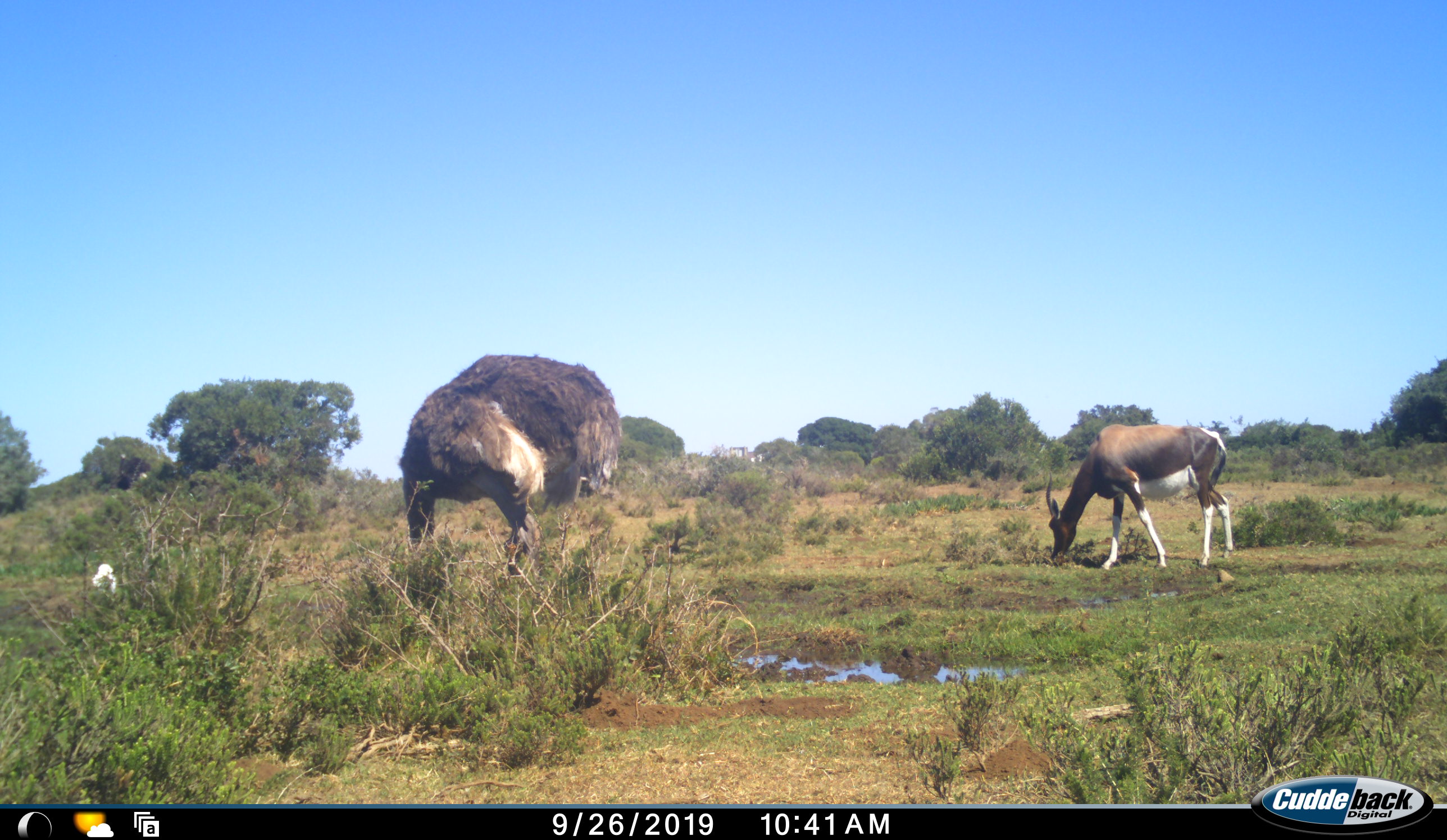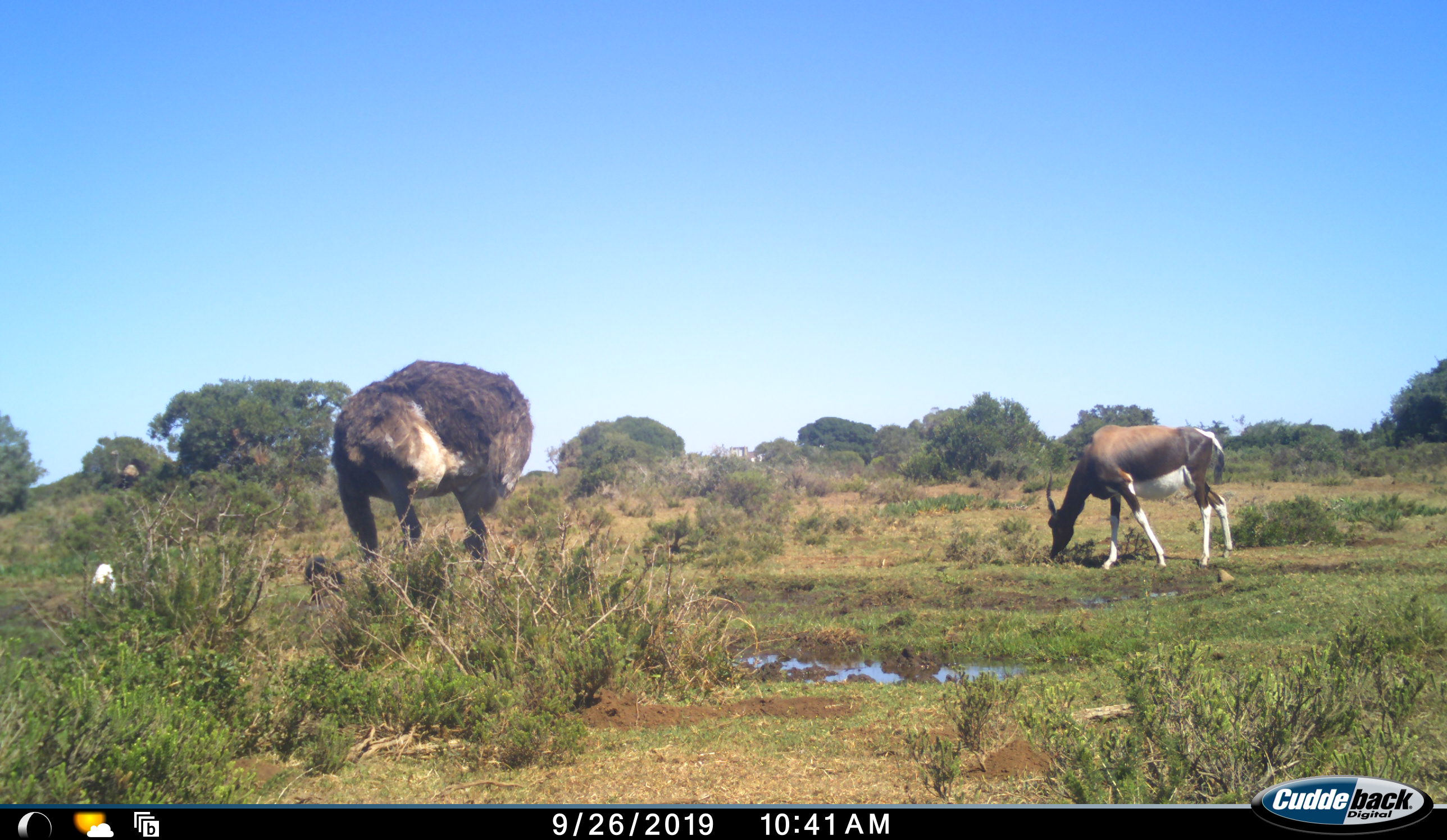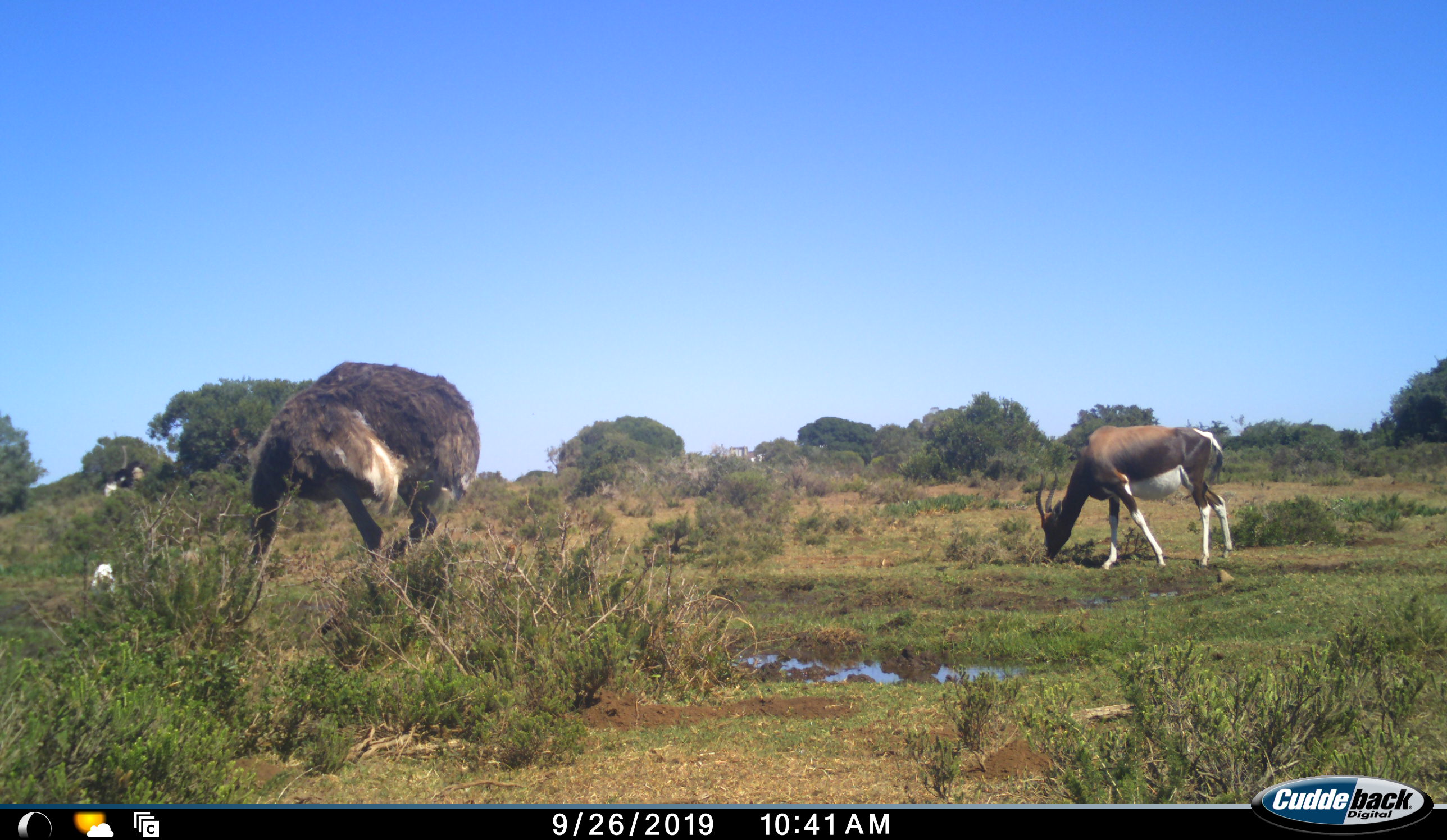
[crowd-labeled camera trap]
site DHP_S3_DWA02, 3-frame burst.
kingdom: Animalia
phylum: Chordata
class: Mammalia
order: Artiodactyla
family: Bovidae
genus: Damaliscus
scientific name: Damaliscus pygargus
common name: bontebok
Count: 1.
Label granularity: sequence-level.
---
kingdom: Animalia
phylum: Chordata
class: Aves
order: Struthioniformes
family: Struthionidae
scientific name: Struthionidae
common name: ostrich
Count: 2.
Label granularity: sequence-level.